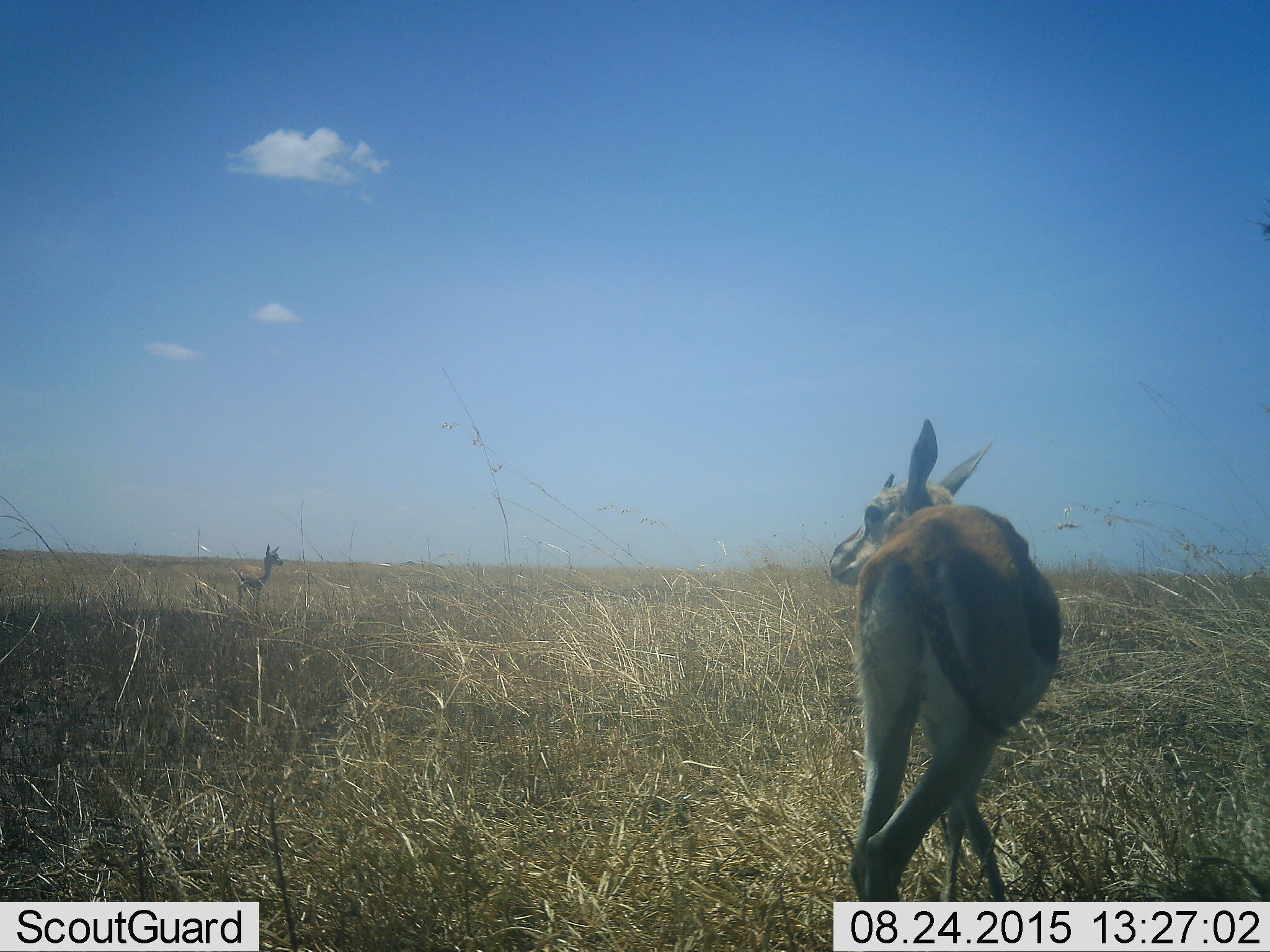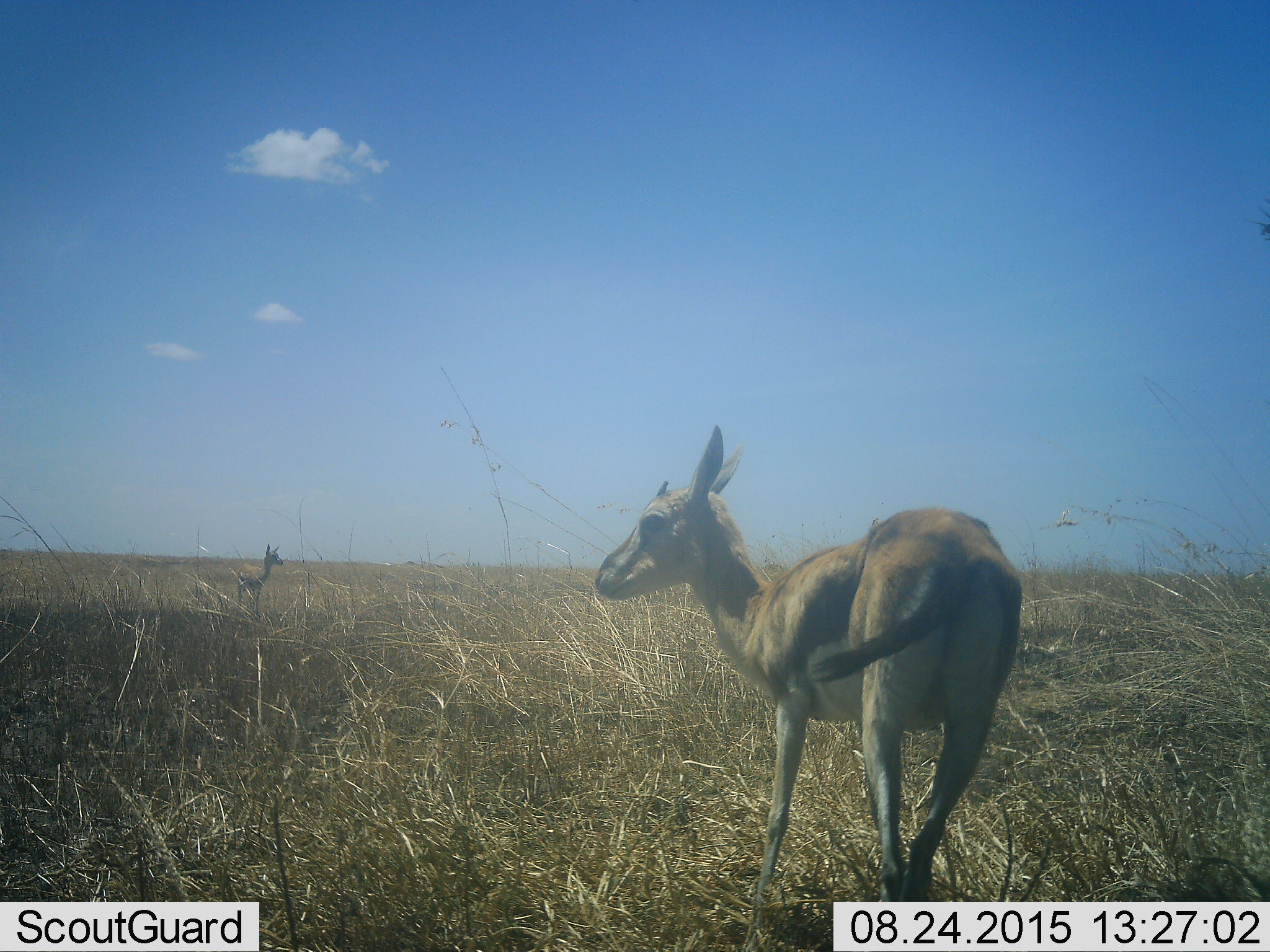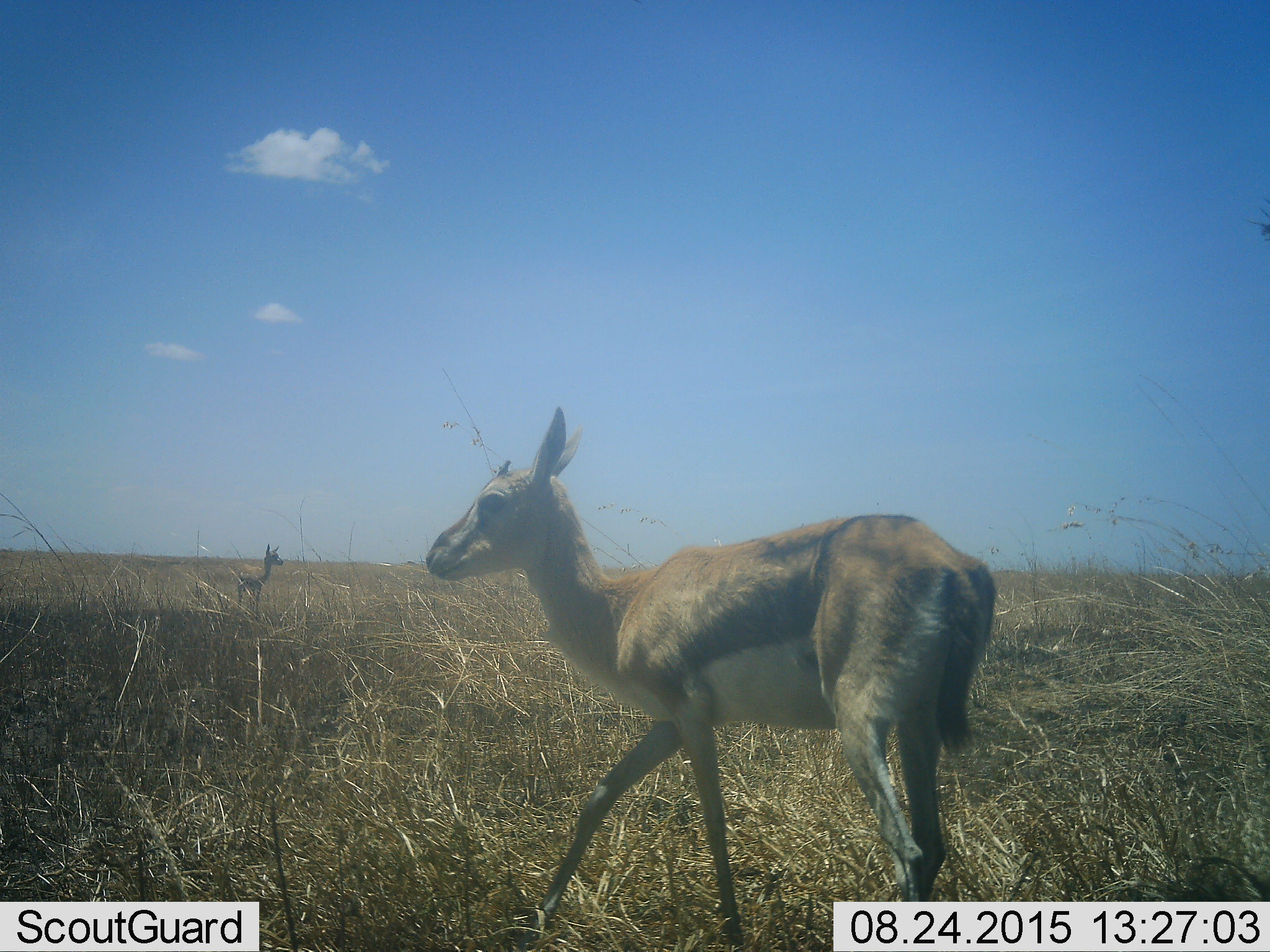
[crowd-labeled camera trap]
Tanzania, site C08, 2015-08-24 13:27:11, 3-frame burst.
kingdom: Animalia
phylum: Chordata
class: Mammalia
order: Artiodactyla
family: Bovidae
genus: Eudorcas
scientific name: Eudorcas thomsonii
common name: thomson's gazelle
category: gazellethomsons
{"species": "gazellethomsons (thomson's gazelle) (Eudorcas thomsonii)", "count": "2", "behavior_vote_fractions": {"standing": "94%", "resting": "0%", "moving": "65%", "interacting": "0%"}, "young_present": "18%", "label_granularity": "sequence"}